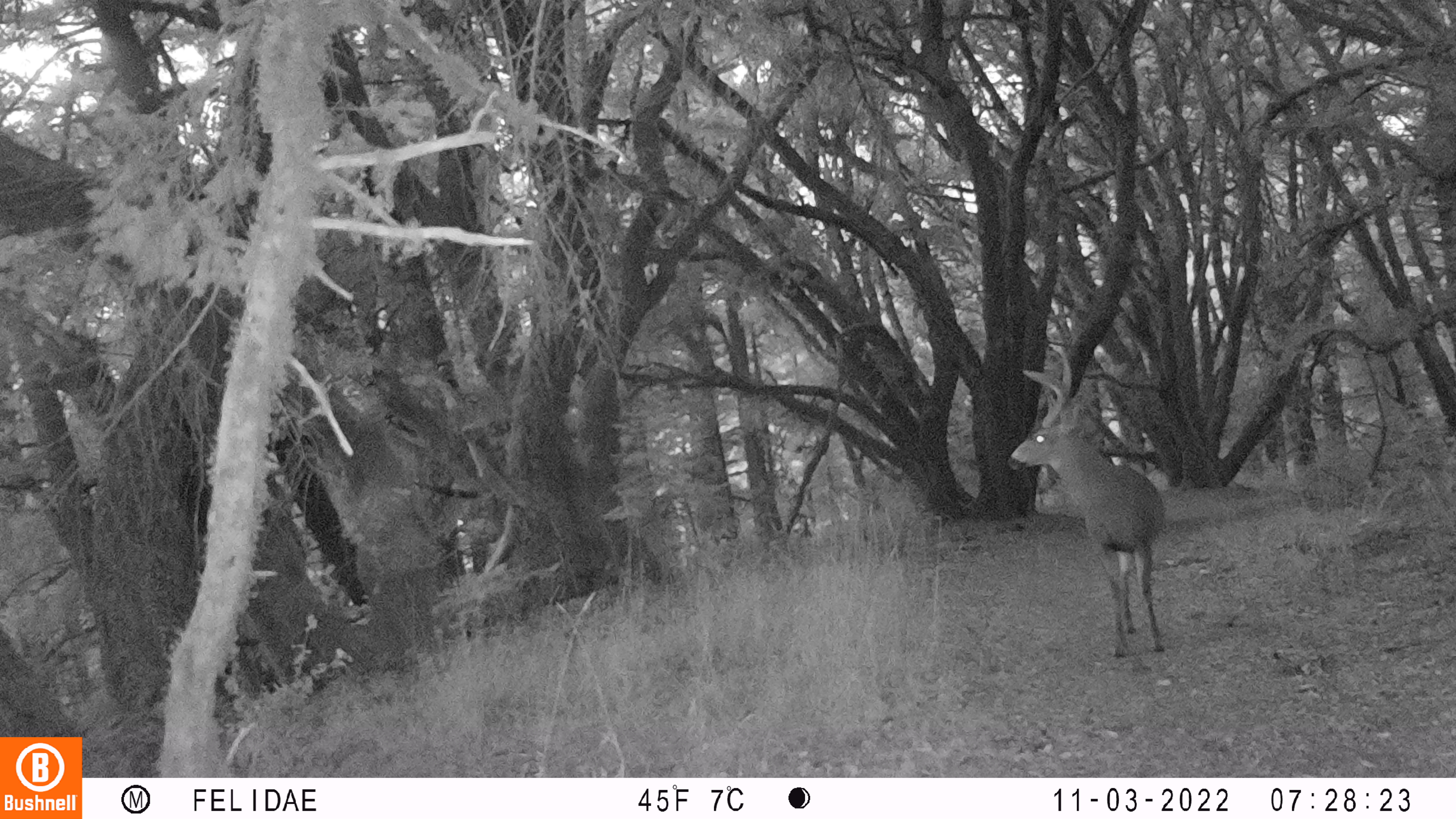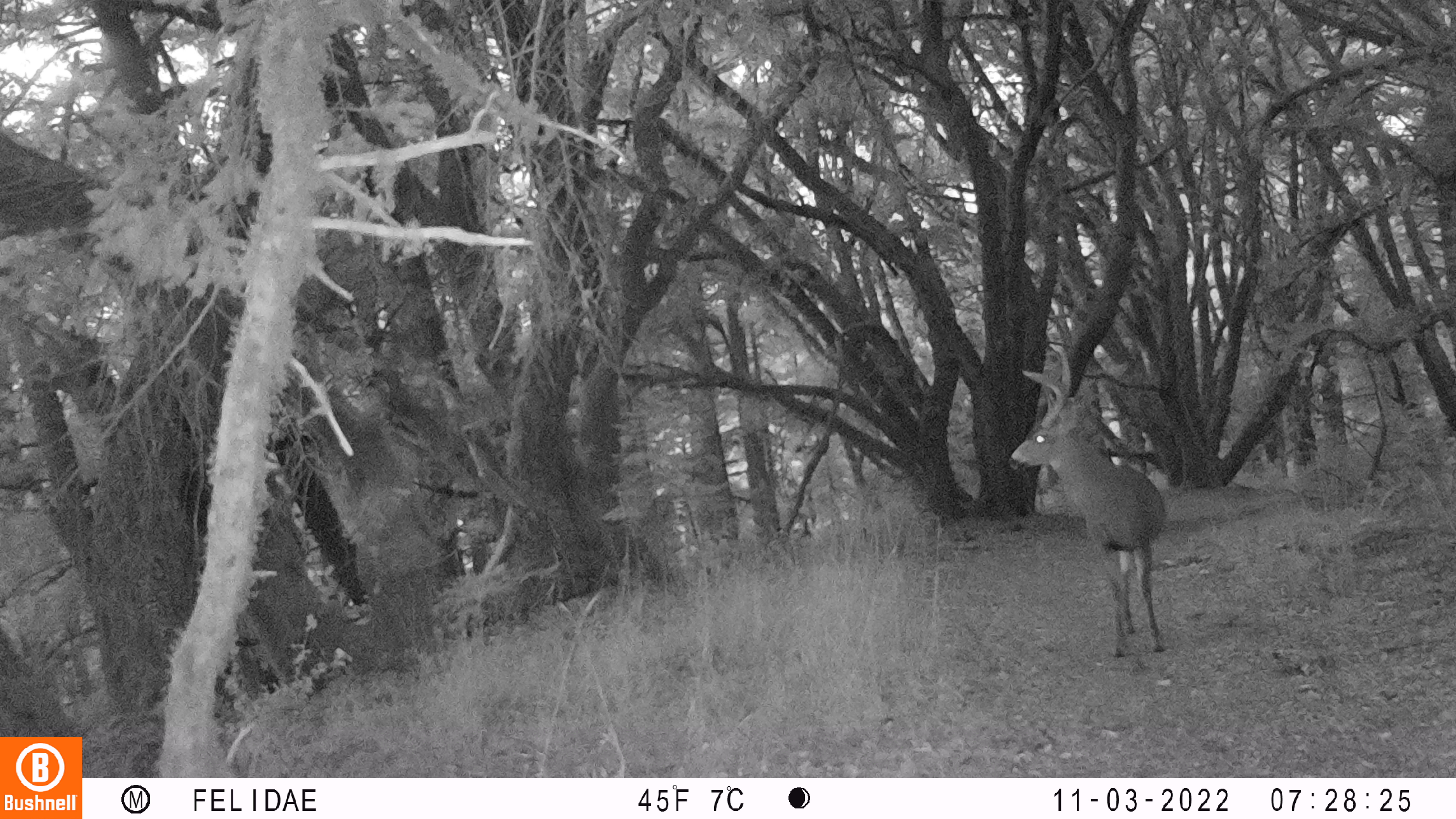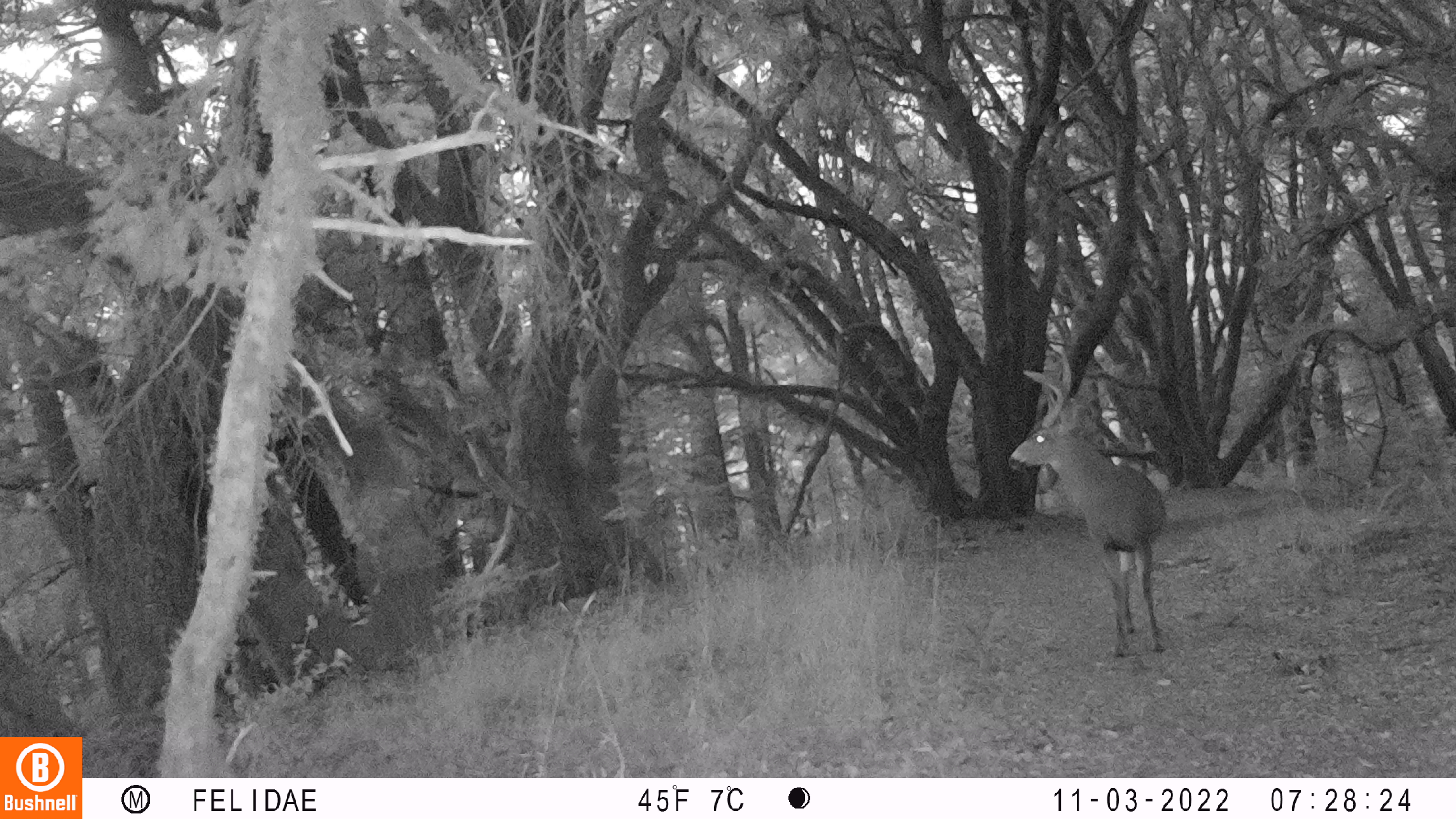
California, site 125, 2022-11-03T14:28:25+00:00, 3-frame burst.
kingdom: Animalia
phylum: Chordata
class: Mammalia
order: Artiodactyla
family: Cervidae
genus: Odocoileus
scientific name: Odocoileus hemionus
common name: mule deer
Mule deer (Odocoileus hemionus).